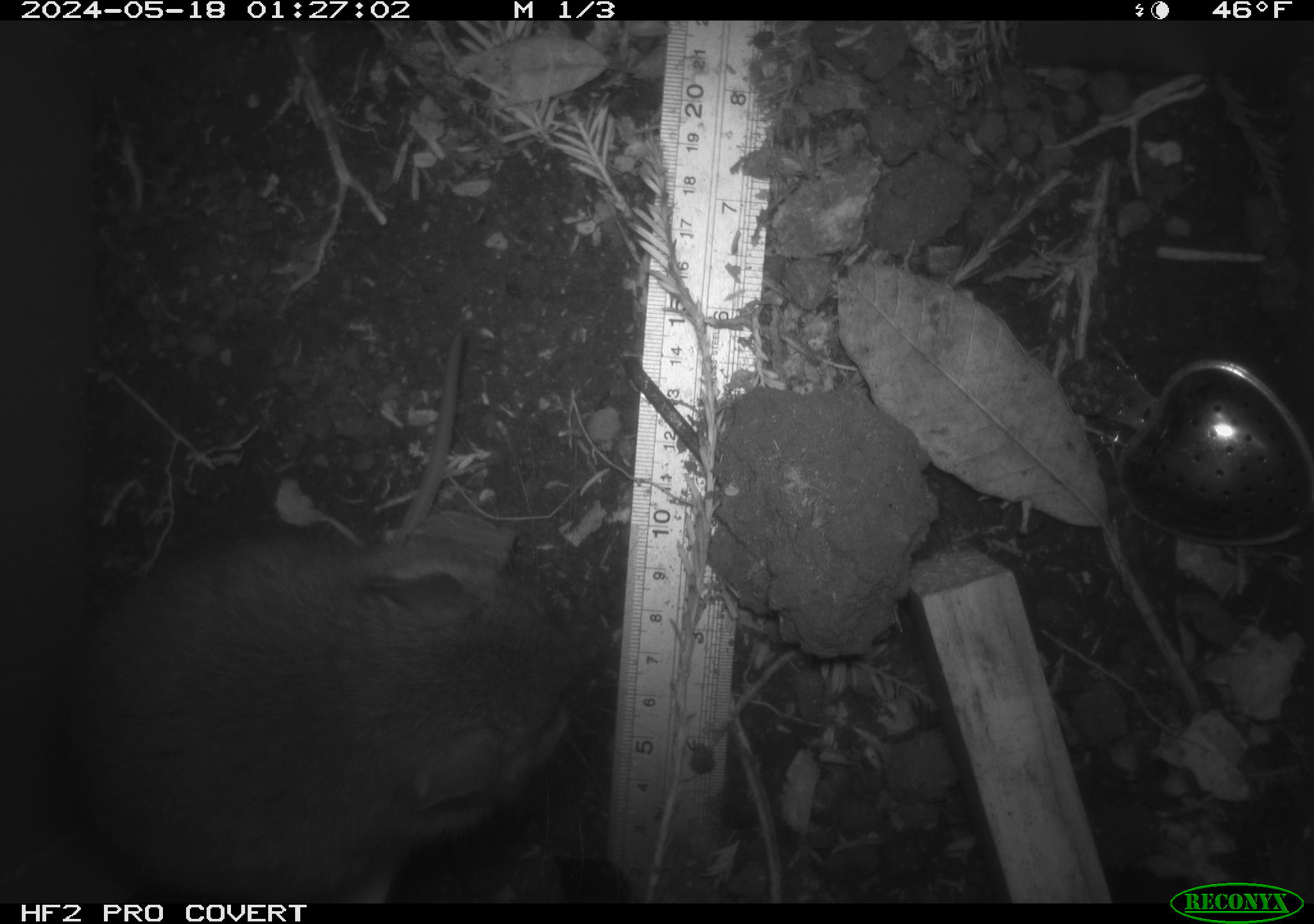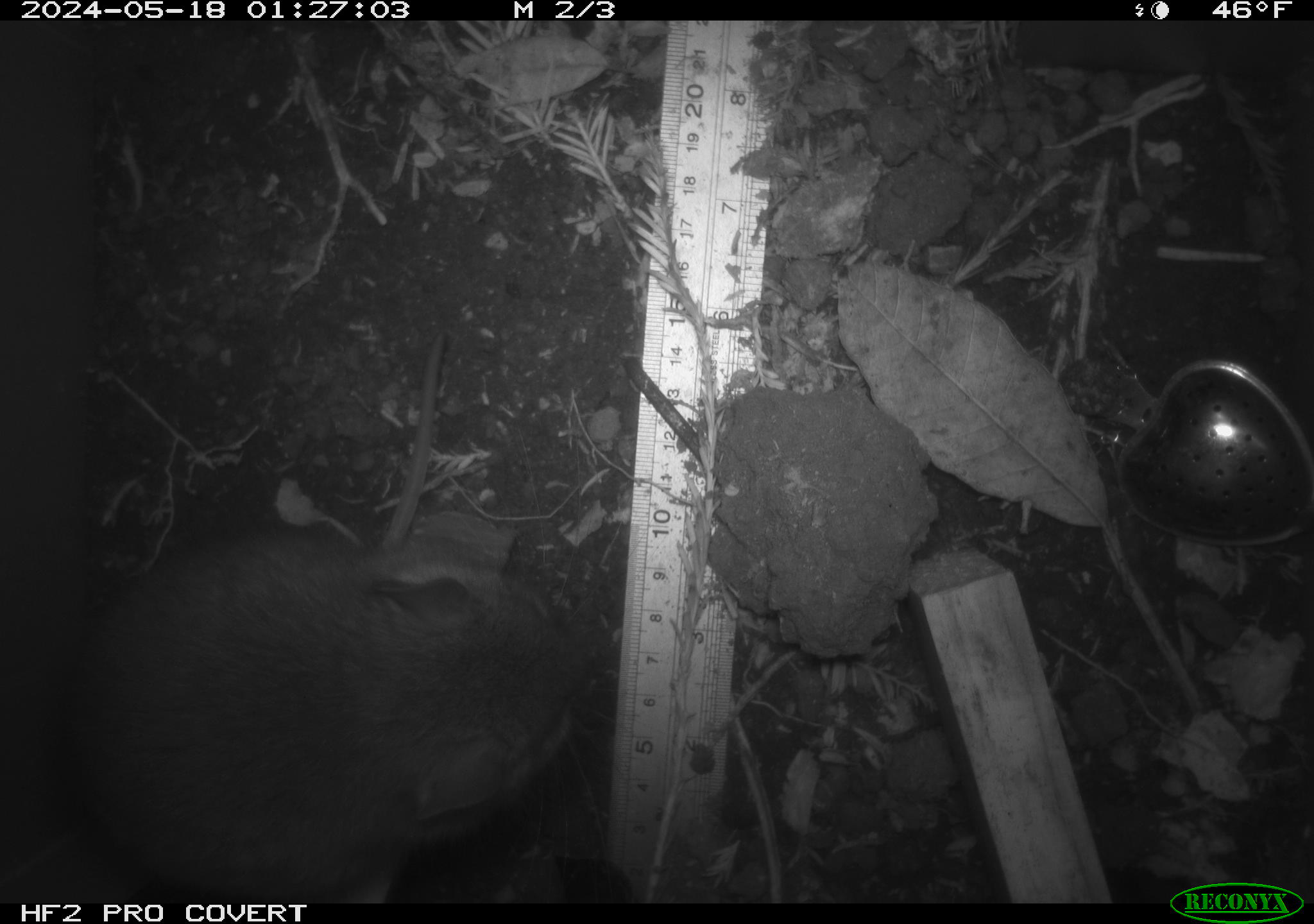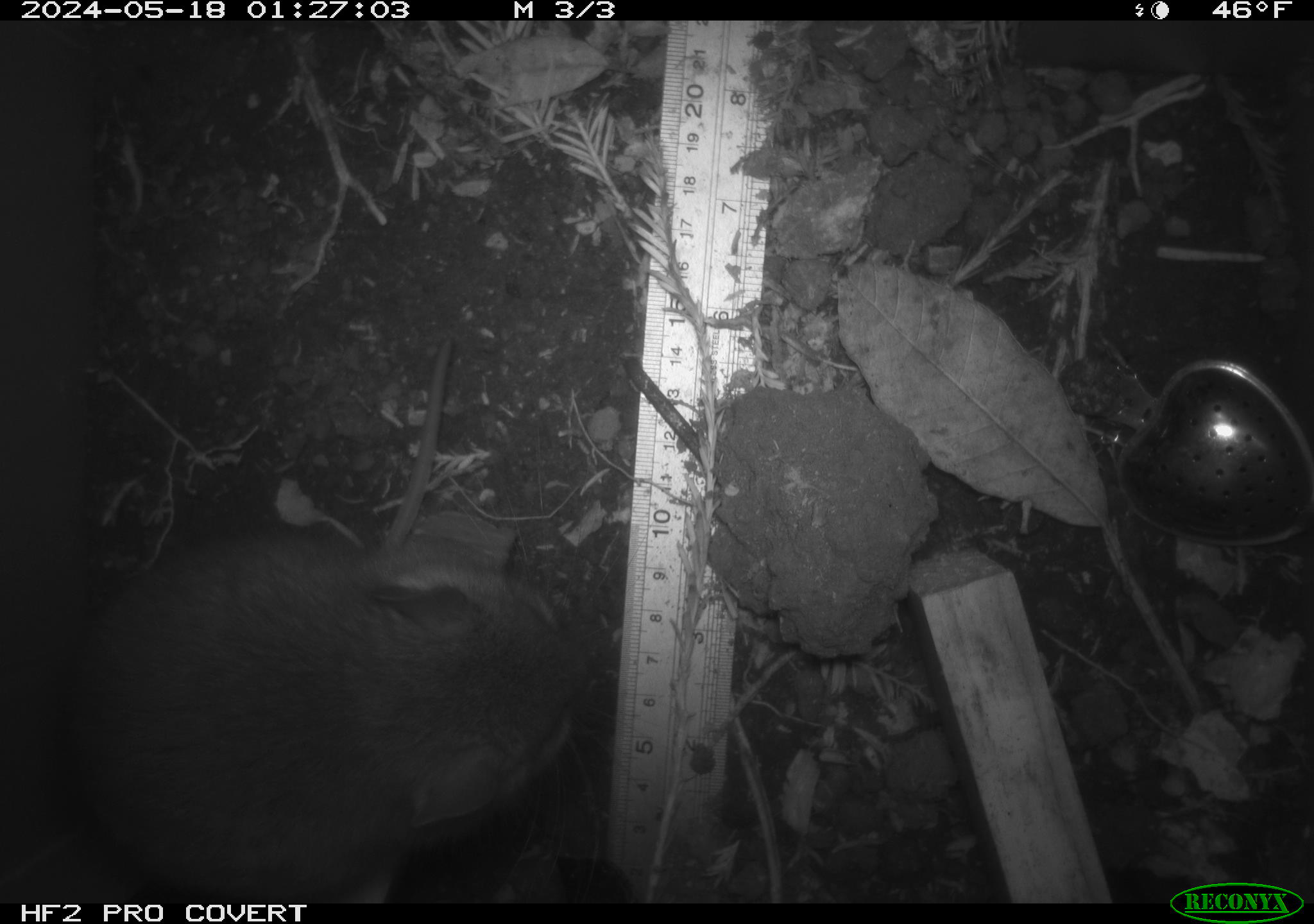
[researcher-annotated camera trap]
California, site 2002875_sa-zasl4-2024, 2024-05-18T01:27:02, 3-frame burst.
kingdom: Animalia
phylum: Chordata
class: Mammalia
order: Rodentia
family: Cricetidae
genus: Neotoma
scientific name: Neotoma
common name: pack rat or woodrat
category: neotoma species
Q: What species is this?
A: Neotoma species (pack rat or woodrat) (Neotoma).